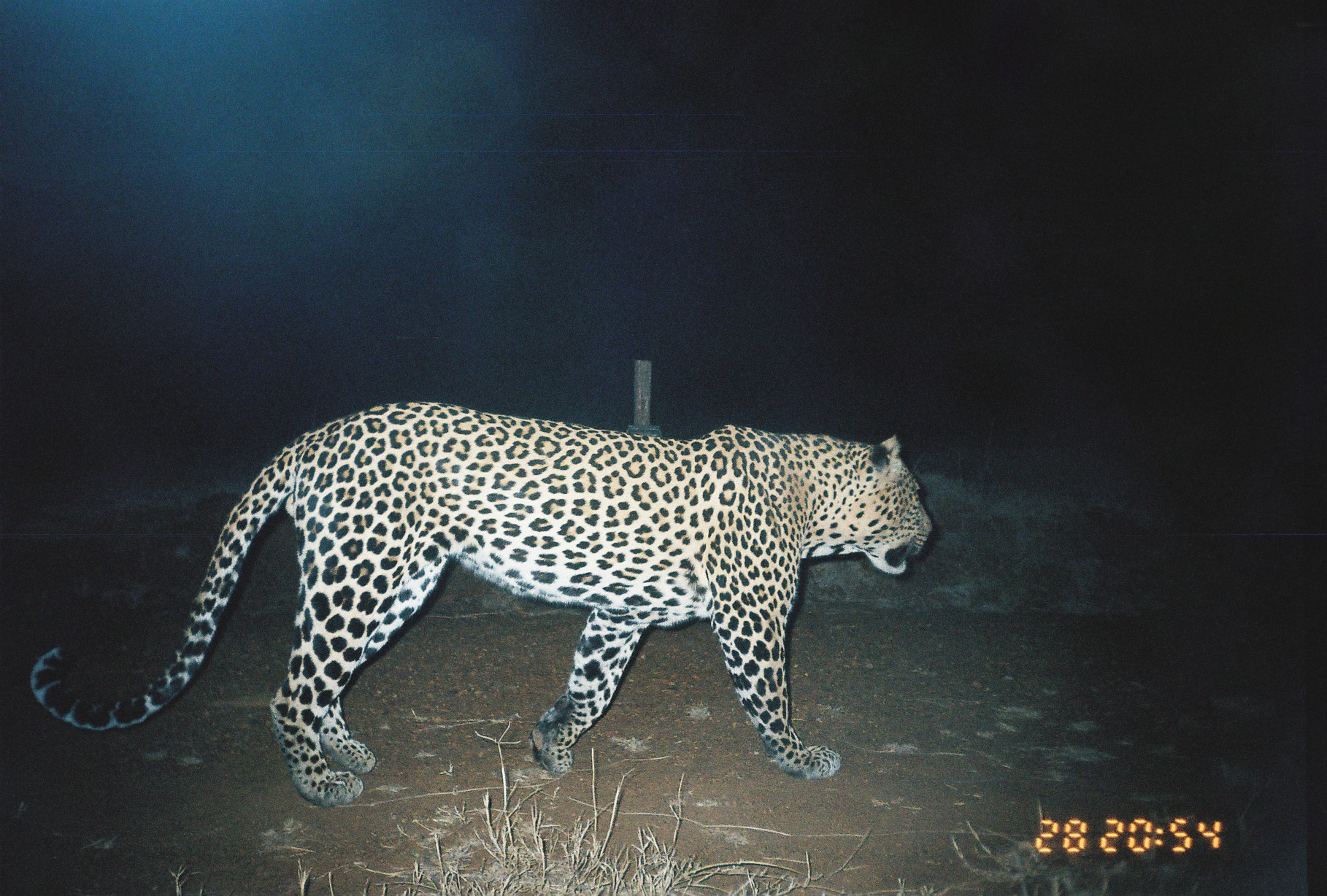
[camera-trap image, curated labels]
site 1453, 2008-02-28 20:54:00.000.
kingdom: Animalia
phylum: Chordata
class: Mammalia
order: Carnivora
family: Felidae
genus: Panthera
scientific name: Panthera pardus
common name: leopard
Panthera pardus (leopard), count 1.